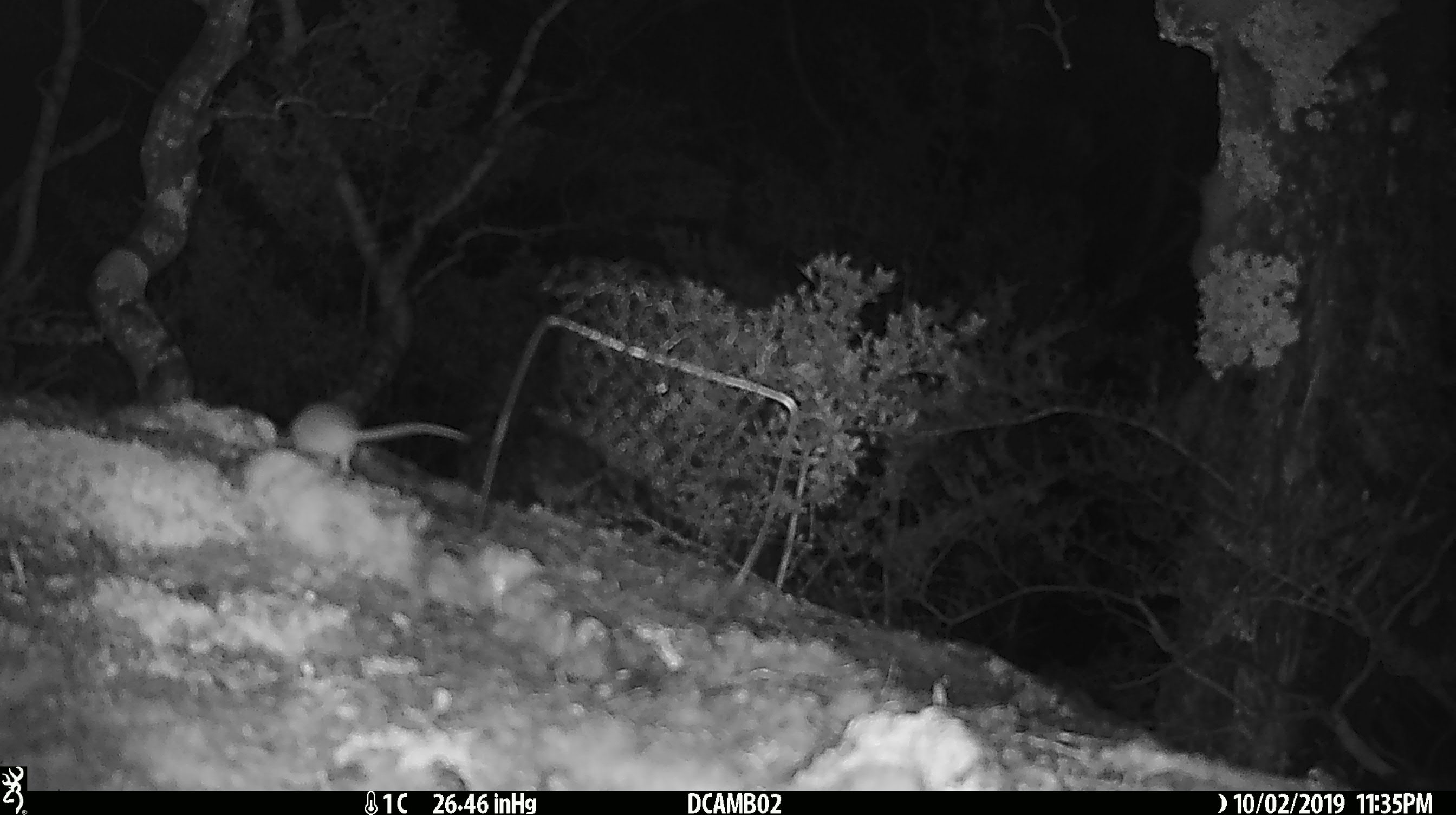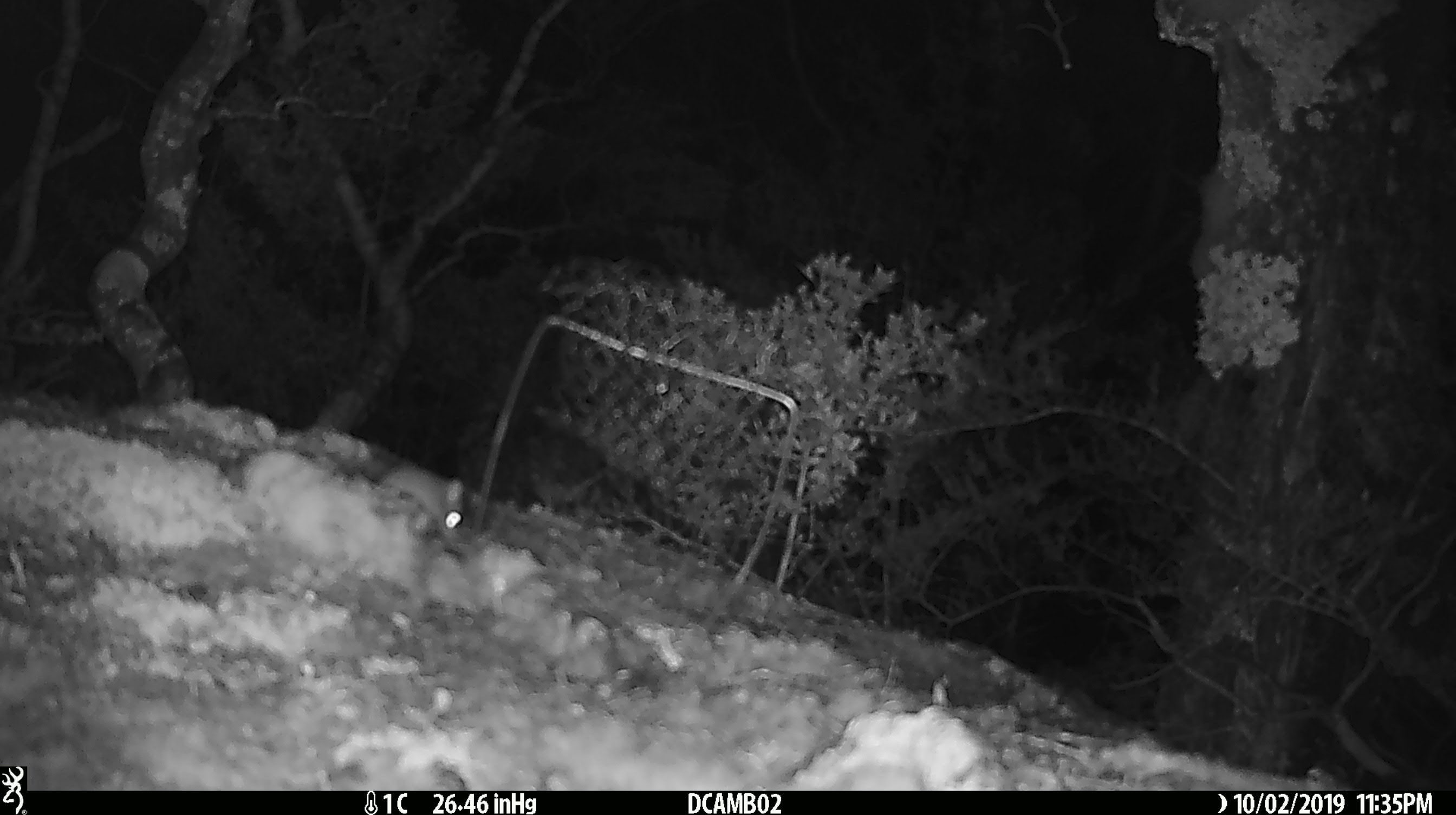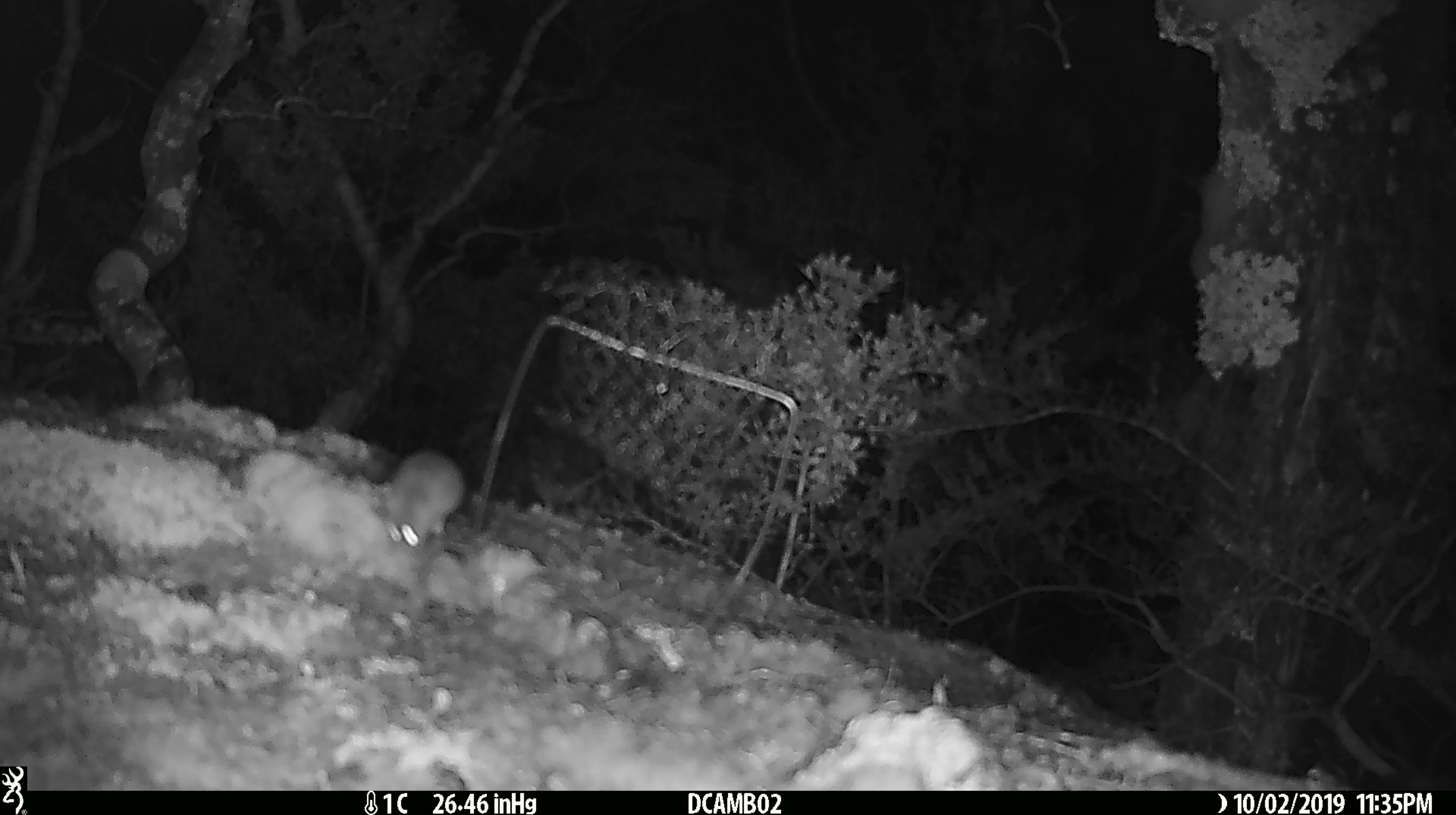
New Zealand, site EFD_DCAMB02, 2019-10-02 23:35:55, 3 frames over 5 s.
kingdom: Animalia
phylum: Chordata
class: Mammalia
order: Rodentia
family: Muridae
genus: Mus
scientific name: Mus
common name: mouse